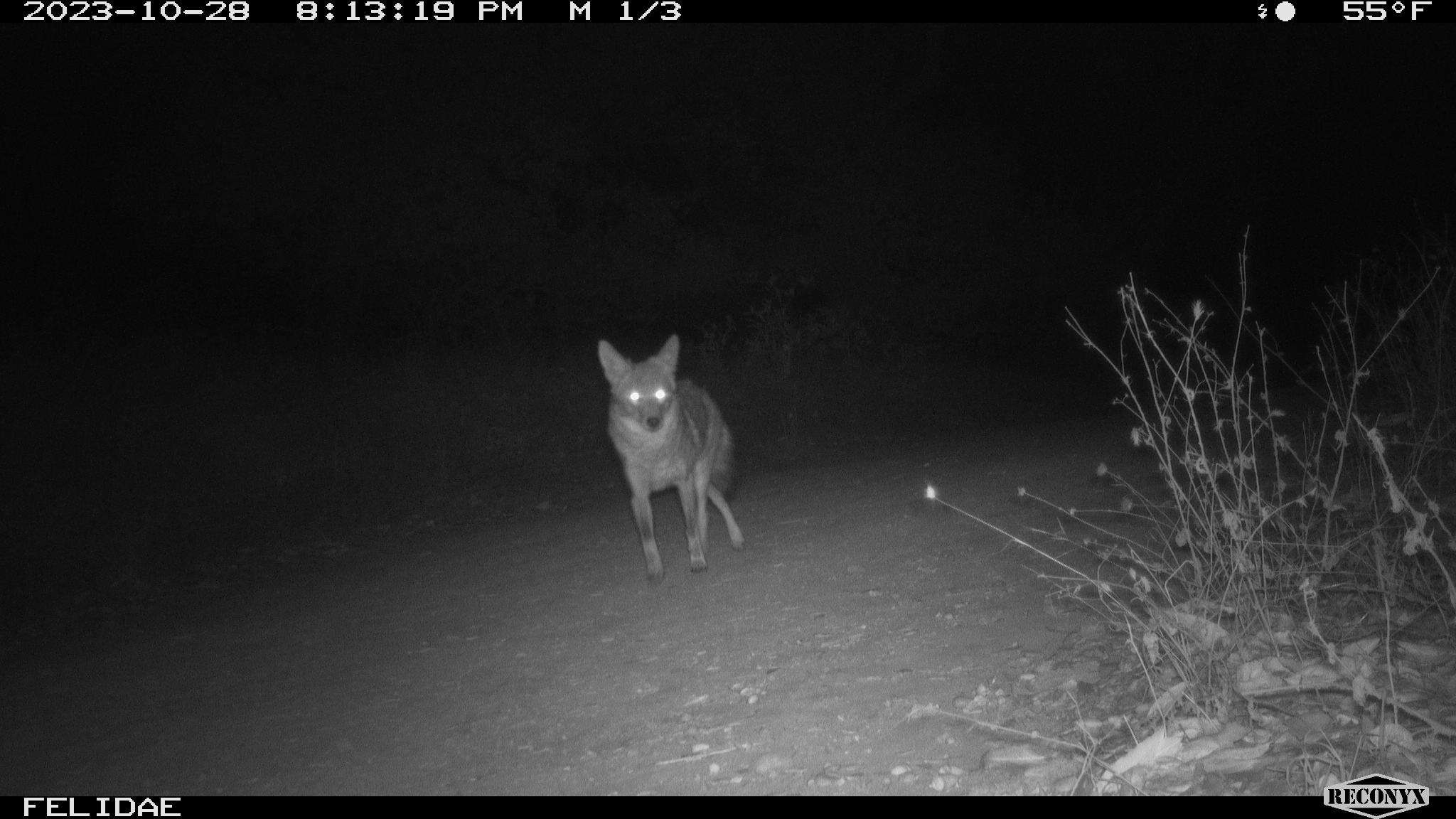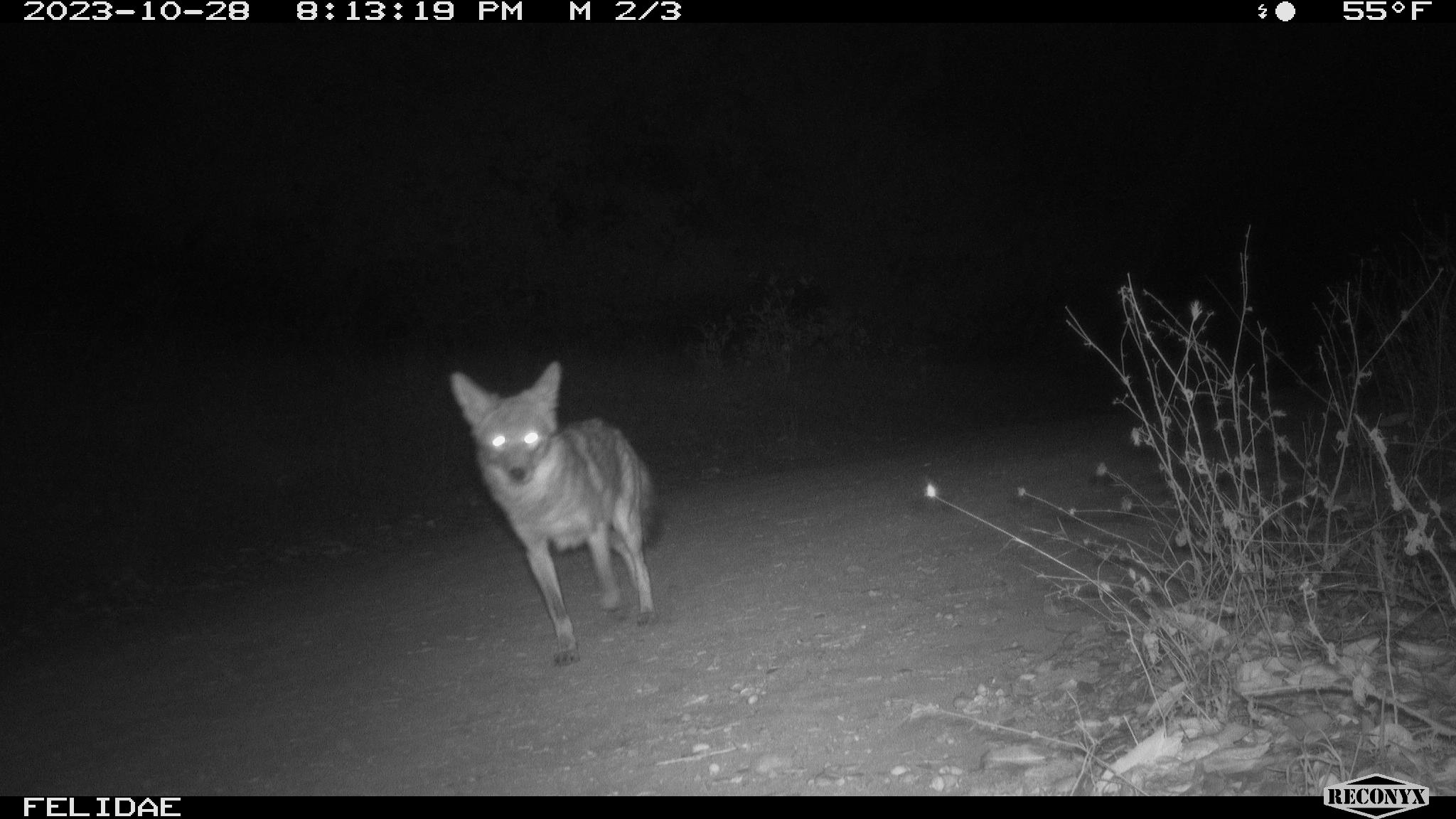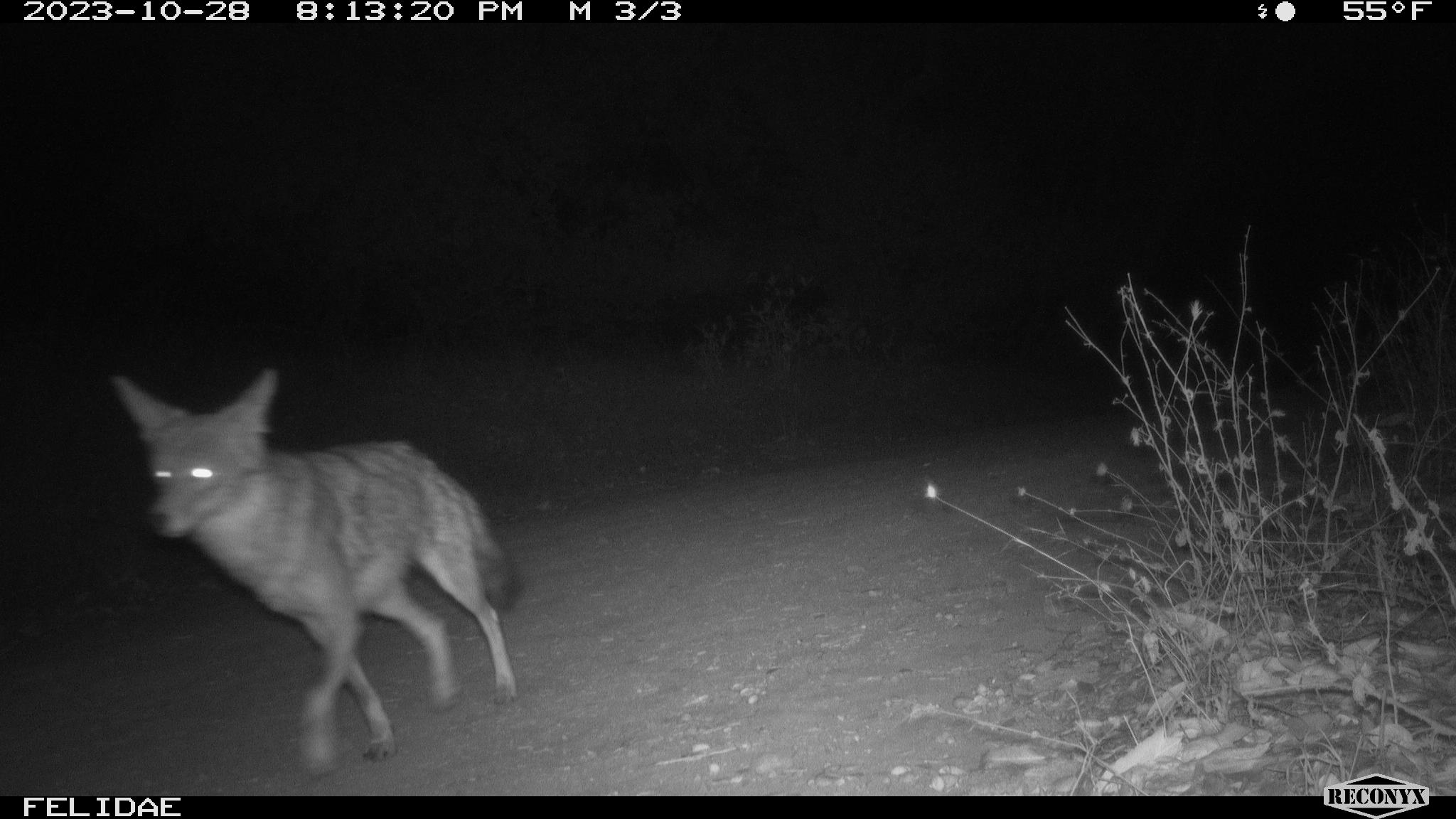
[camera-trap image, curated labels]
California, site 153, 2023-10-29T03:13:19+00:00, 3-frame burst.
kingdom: Animalia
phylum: Chordata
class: Mammalia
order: Carnivora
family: Canidae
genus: Canis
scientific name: Canis latrans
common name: coyote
Coyote (Canis latrans).